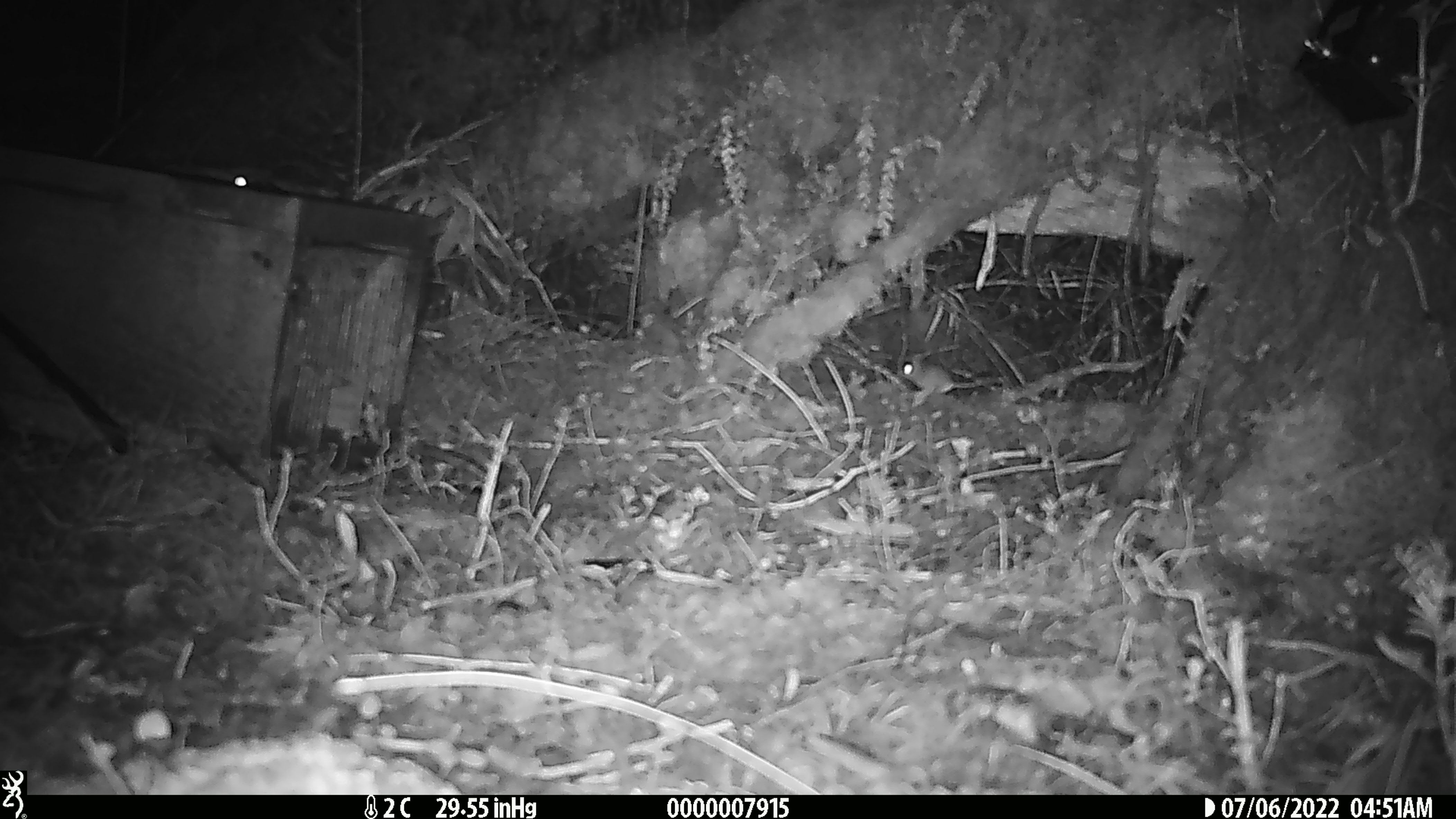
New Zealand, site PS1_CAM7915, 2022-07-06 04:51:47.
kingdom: Animalia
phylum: Chordata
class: Mammalia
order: Rodentia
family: Muridae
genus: Mus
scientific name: Mus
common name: mouse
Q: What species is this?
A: Mouse (Mus).